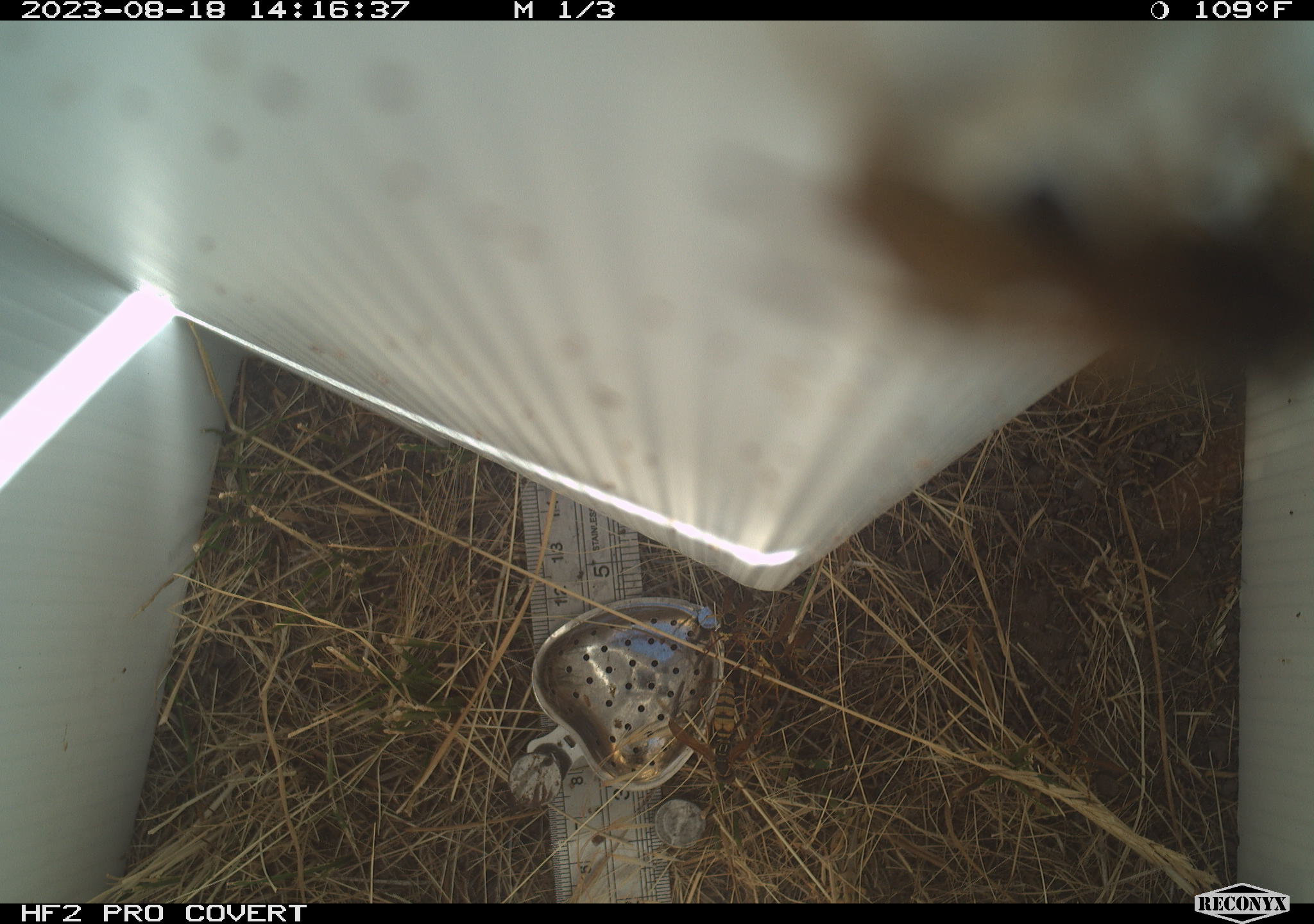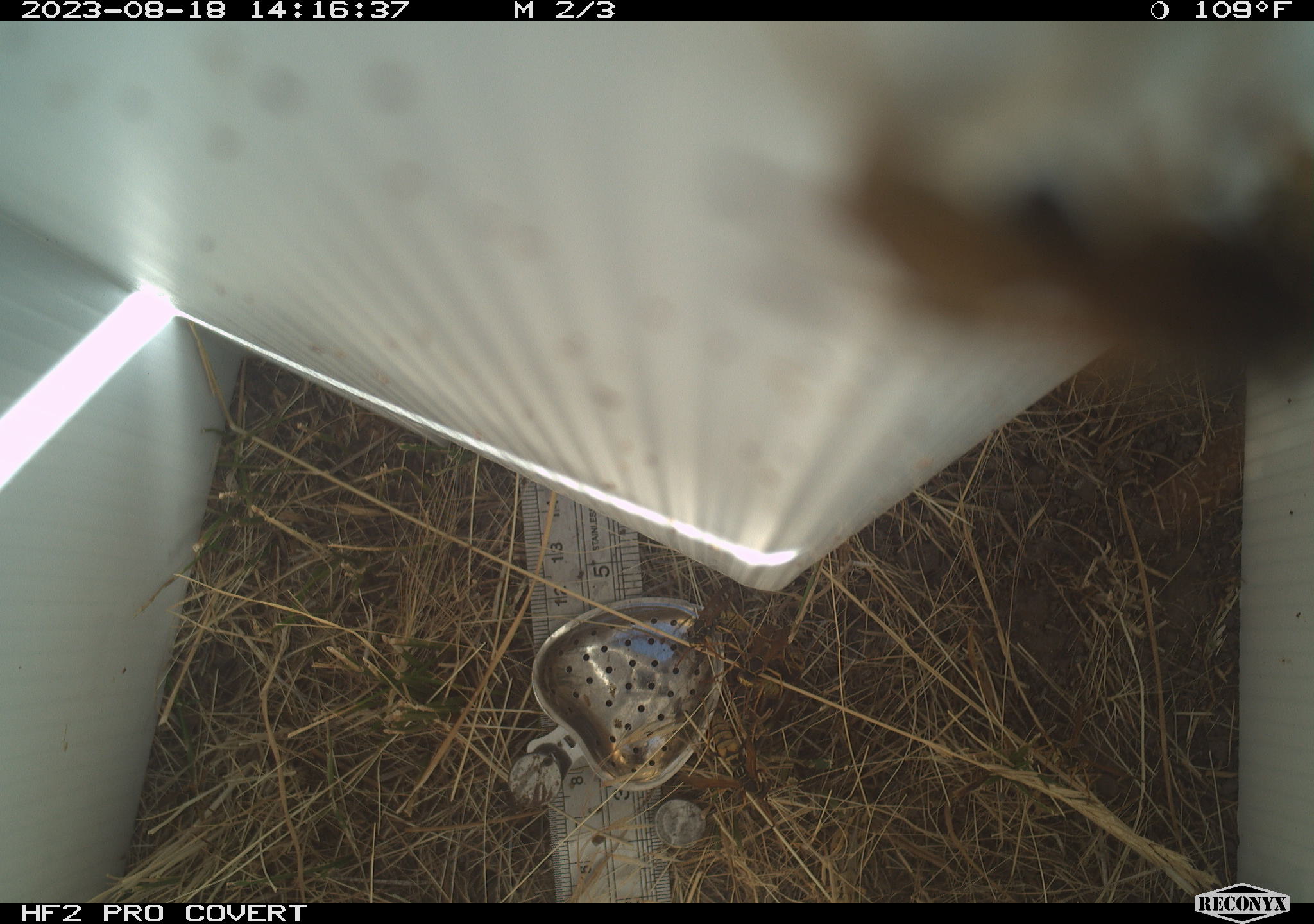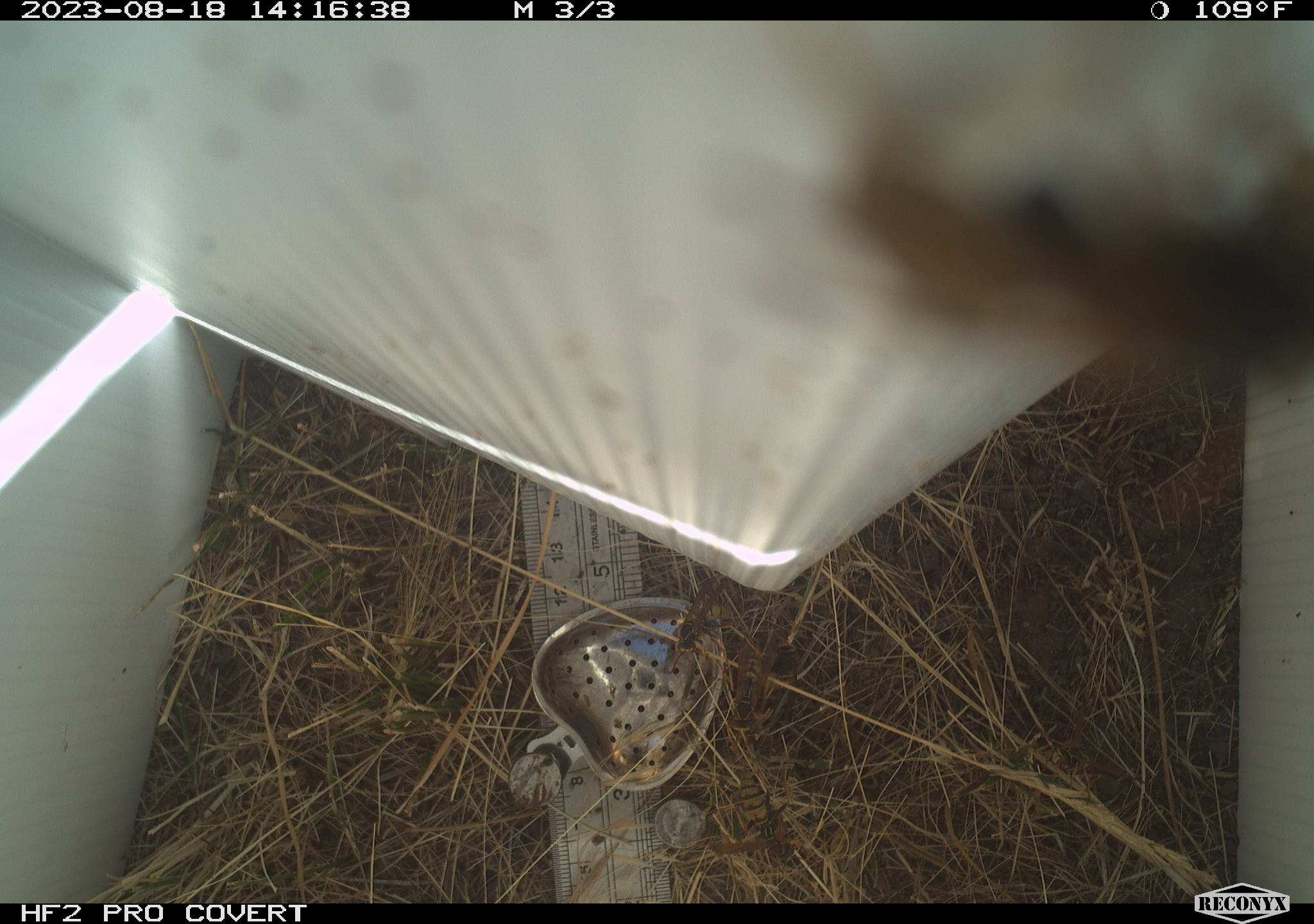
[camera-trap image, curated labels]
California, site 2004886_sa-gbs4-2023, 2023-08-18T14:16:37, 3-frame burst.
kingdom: Animalia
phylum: Arthropoda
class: Insecta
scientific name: Insecta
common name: insect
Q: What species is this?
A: Insect (Insecta).